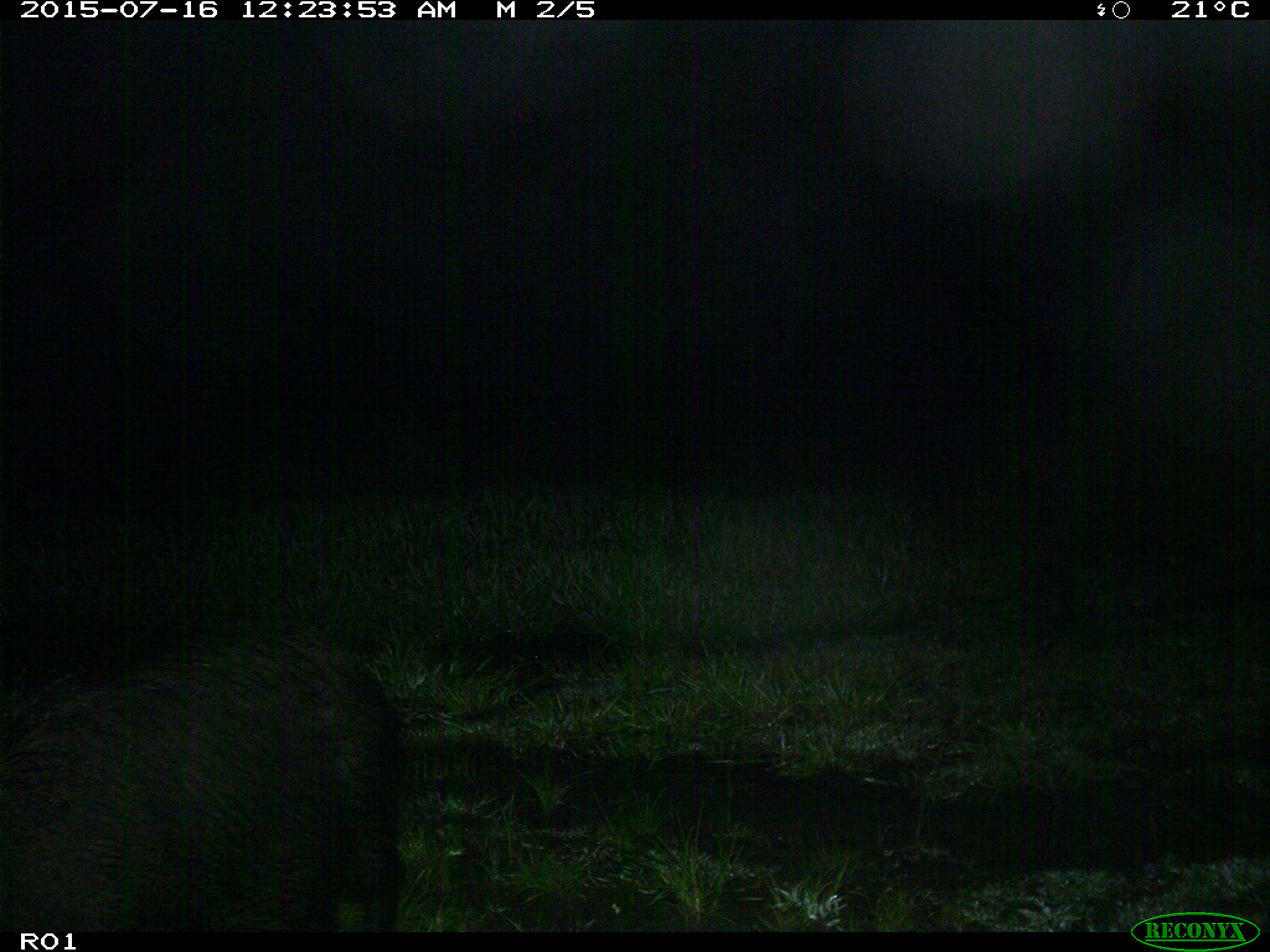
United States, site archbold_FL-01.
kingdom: Animalia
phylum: Chordata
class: Mammalia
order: Artiodactyla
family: Suidae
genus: Sus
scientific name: Sus scrofa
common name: wild boar